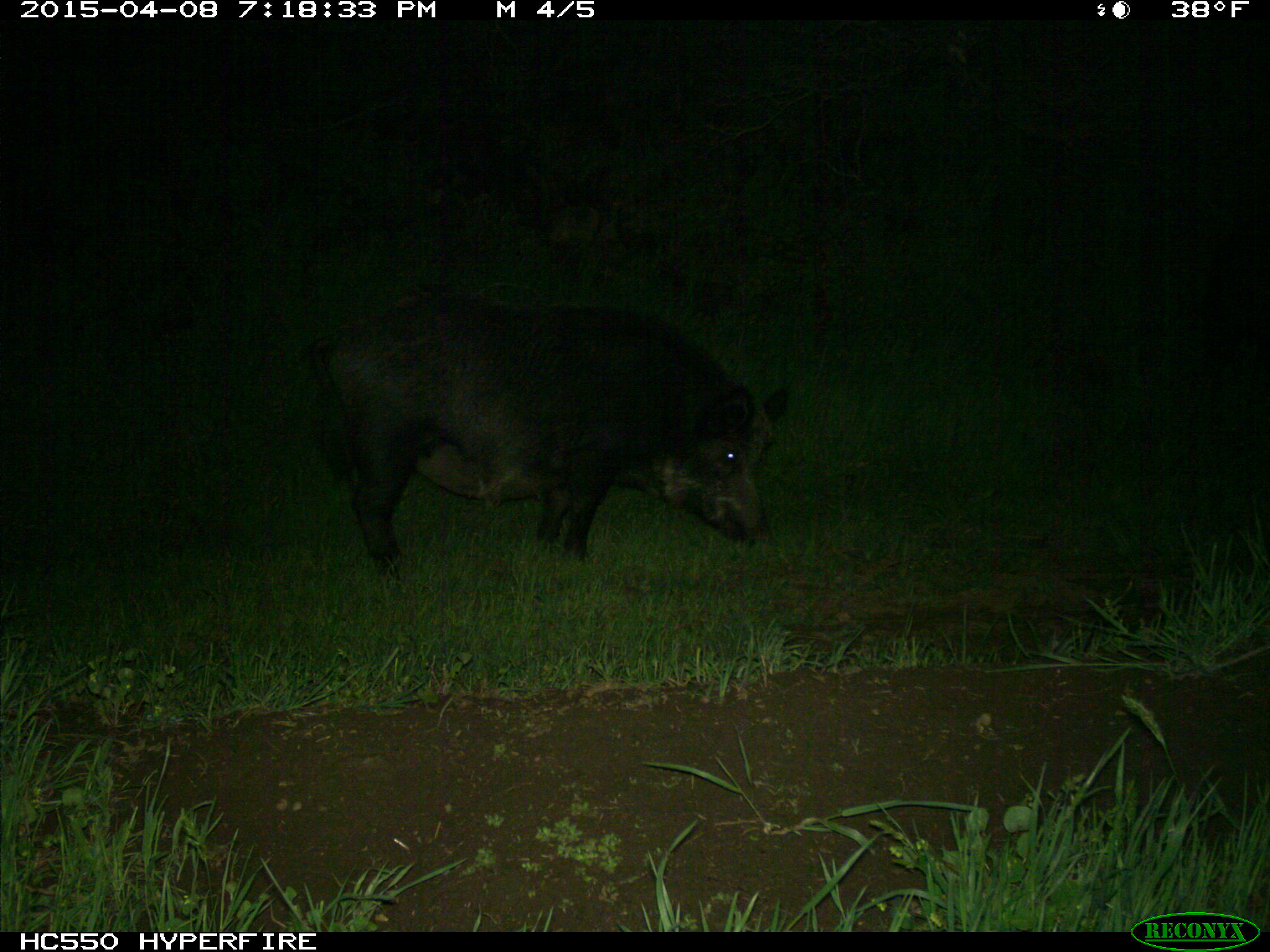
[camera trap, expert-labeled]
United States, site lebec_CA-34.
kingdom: Animalia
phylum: Chordata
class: Mammalia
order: Artiodactyla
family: Suidae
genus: Sus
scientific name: Sus scrofa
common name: wild boar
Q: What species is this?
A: Sus scrofa (wild boar).